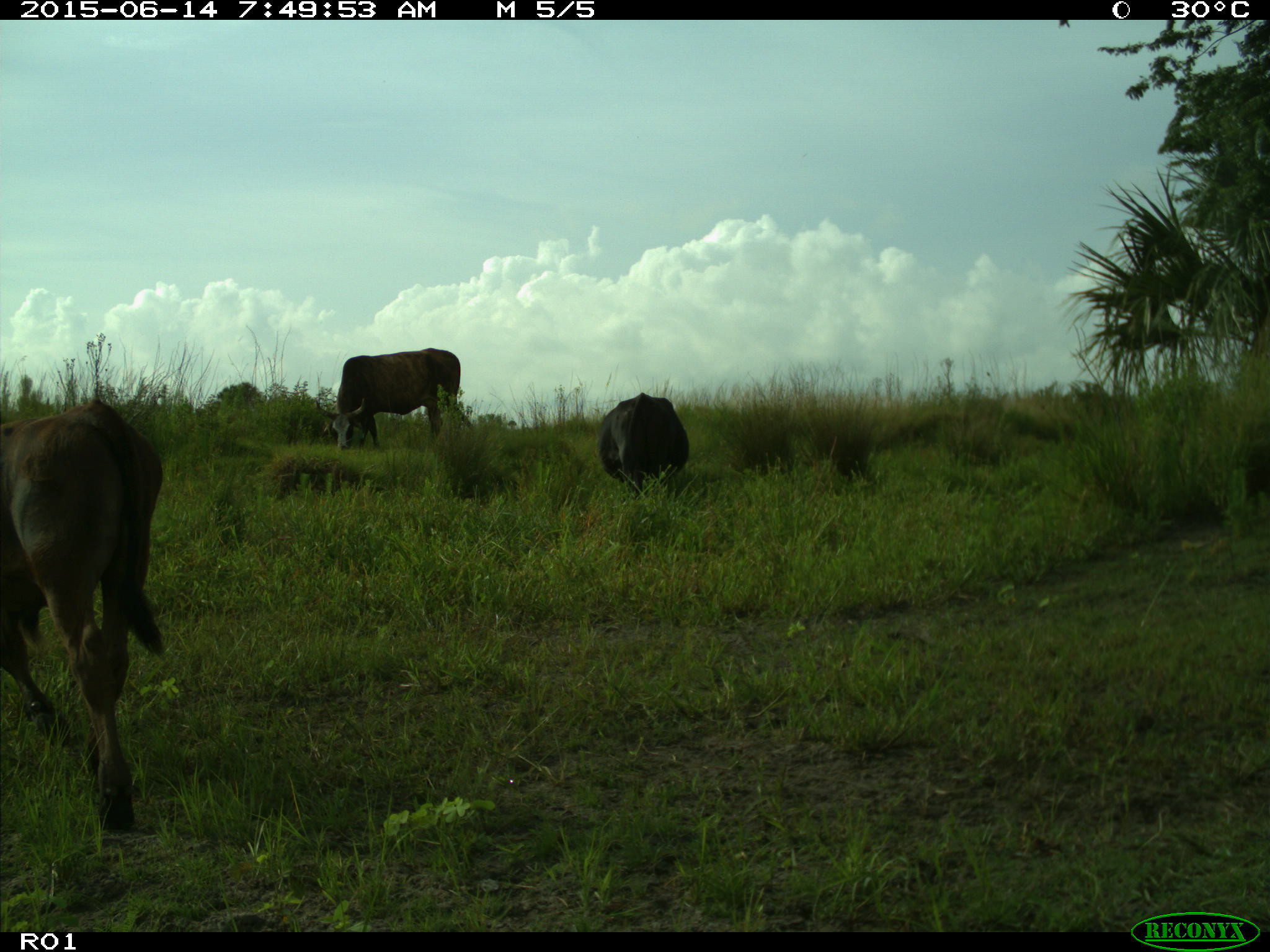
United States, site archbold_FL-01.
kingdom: Animalia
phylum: Chordata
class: Mammalia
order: Artiodactyla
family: Bovidae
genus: Bos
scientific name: Bos taurus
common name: domestic cow